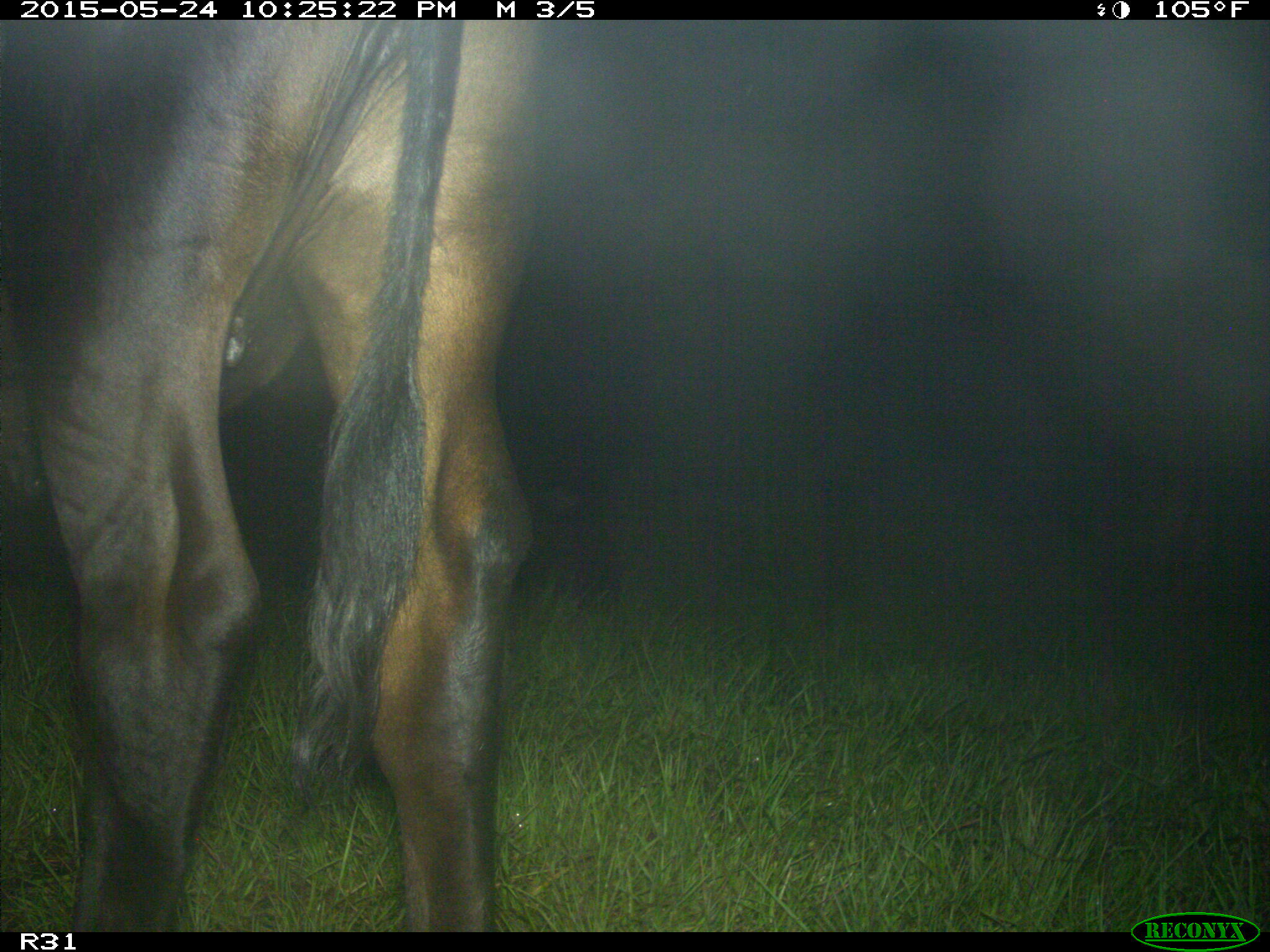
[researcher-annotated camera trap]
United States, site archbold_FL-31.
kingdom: Animalia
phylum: Chordata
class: Mammalia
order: Artiodactyla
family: Bovidae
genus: Bos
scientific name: Bos taurus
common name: domestic cow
Bos taurus (domestic cow).